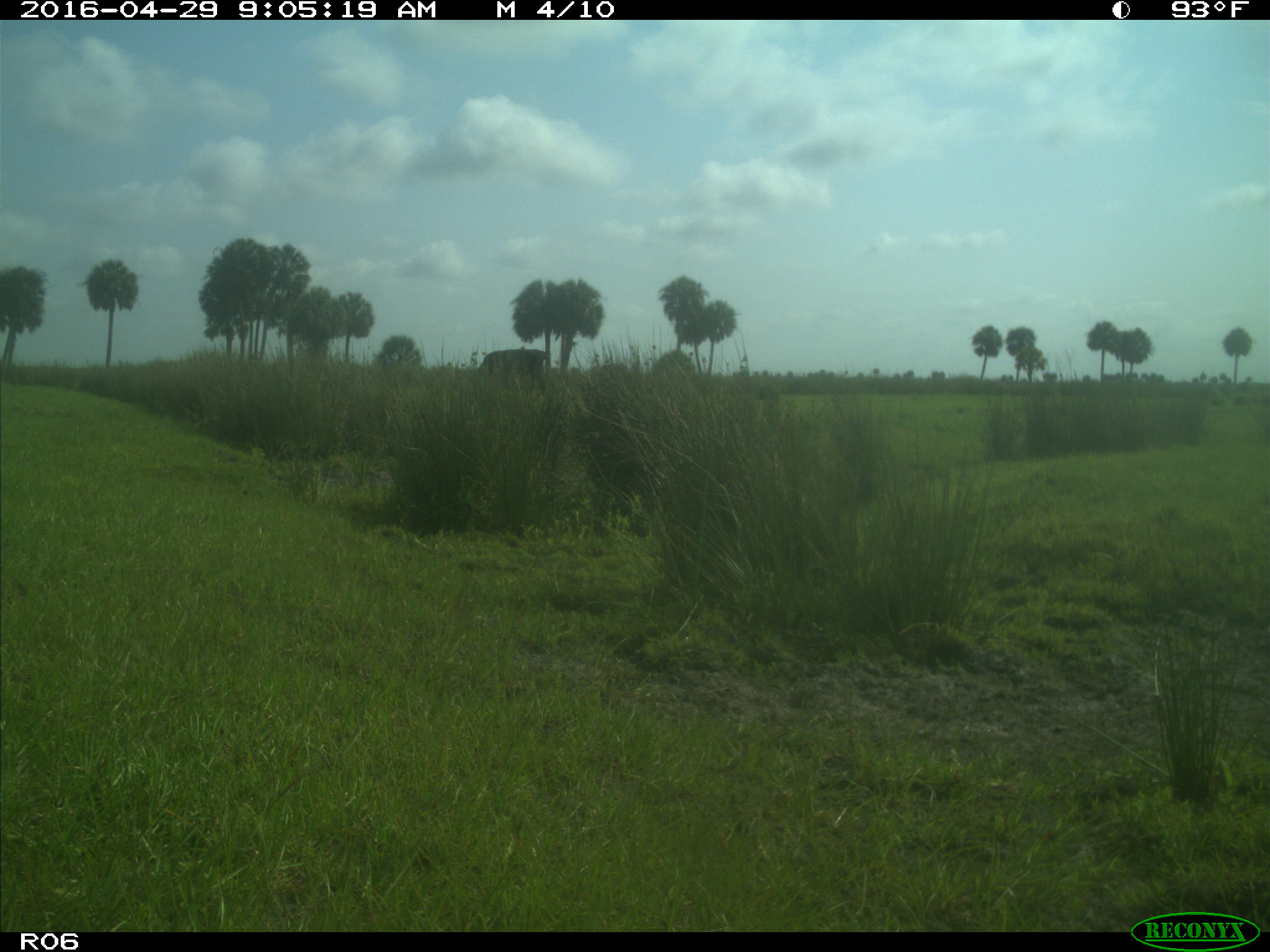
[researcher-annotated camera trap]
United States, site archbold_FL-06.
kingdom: Animalia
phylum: Chordata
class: Mammalia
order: Artiodactyla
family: Bovidae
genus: Bos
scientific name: Bos taurus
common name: domestic cow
Bos taurus (domestic cow).